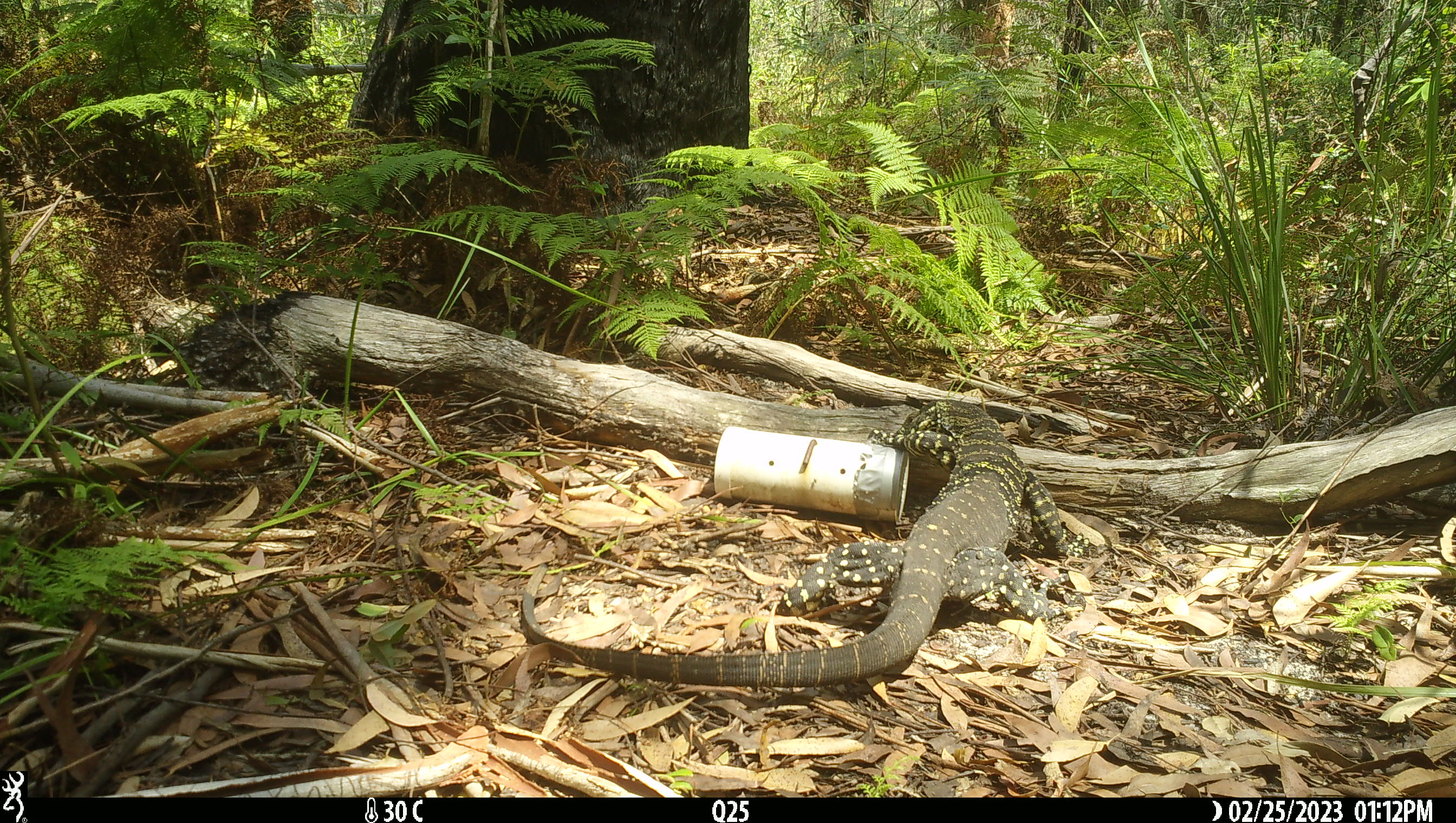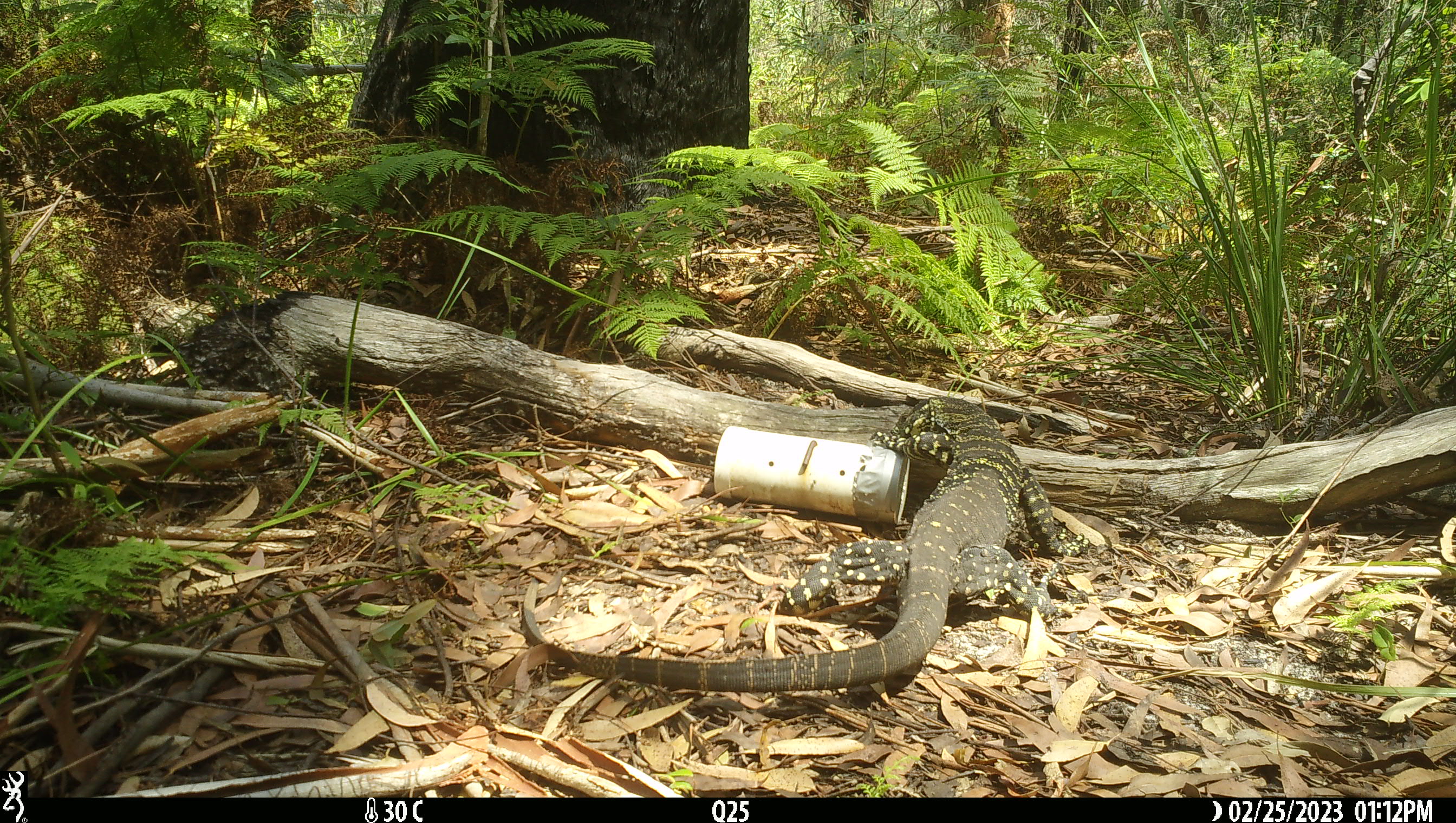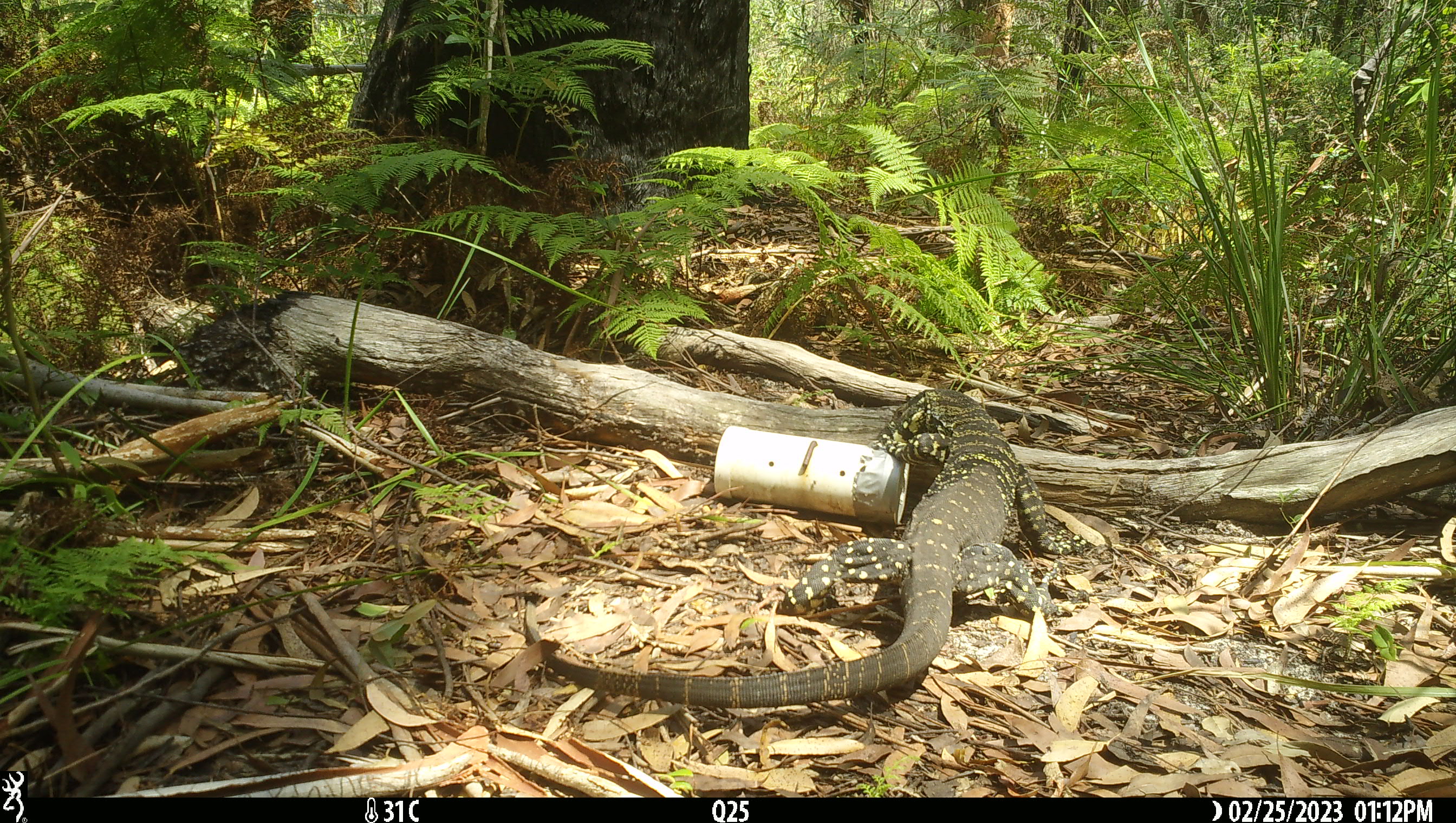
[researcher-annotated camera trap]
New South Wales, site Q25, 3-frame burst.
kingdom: Animalia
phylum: Chordata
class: Reptilia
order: Squamata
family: Varanidae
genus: Varanus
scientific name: Varanus varius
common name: lace monitor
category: goanna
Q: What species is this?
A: Goanna (lace monitor) (Varanus varius).